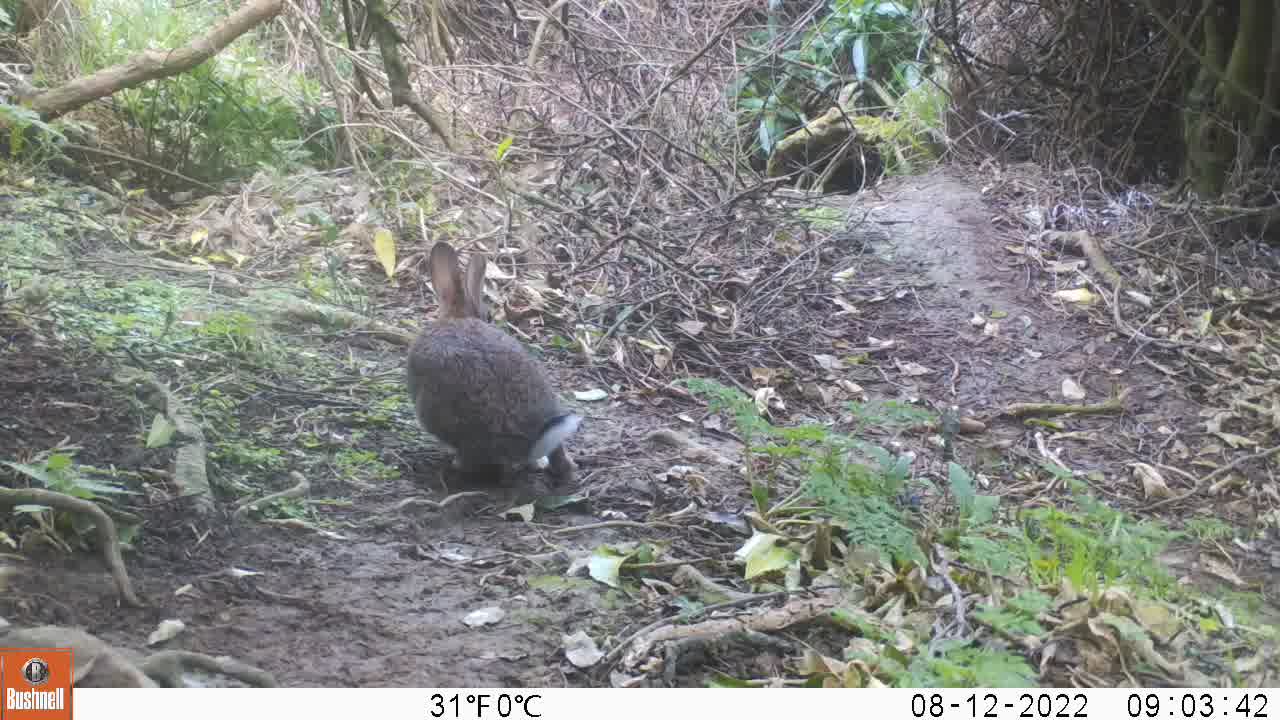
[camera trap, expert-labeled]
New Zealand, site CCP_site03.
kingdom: Animalia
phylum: Chordata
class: Mammalia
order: Lagomorpha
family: Leporidae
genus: Oryctolagus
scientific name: Oryctolagus cuniculus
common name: european rabbit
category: rabbit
Rabbit (european rabbit) (Oryctolagus cuniculus).